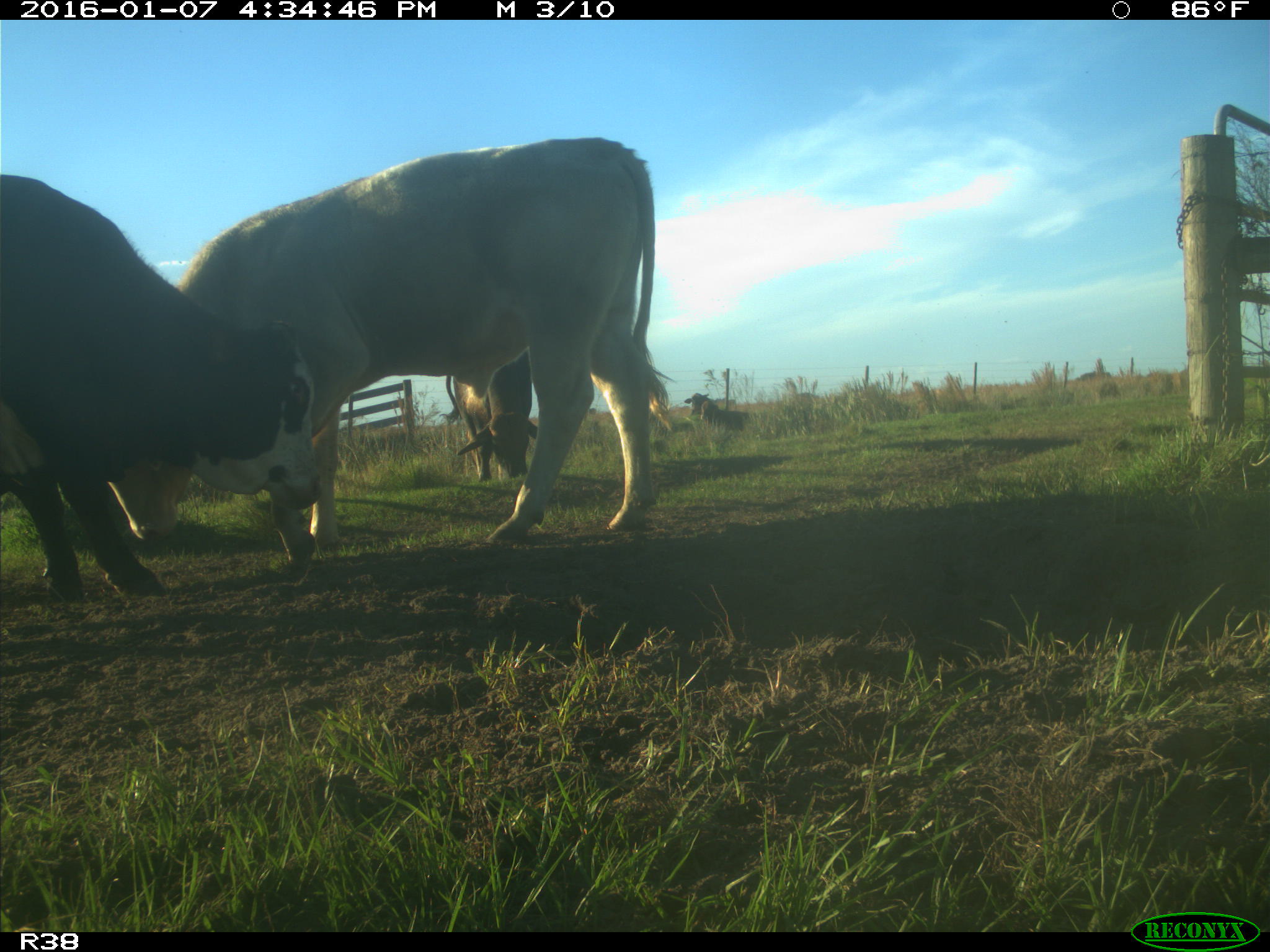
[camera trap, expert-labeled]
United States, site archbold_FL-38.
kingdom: Animalia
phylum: Chordata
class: Mammalia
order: Artiodactyla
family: Bovidae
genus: Bos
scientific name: Bos taurus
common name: domestic cow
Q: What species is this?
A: Bos taurus (domestic cow).